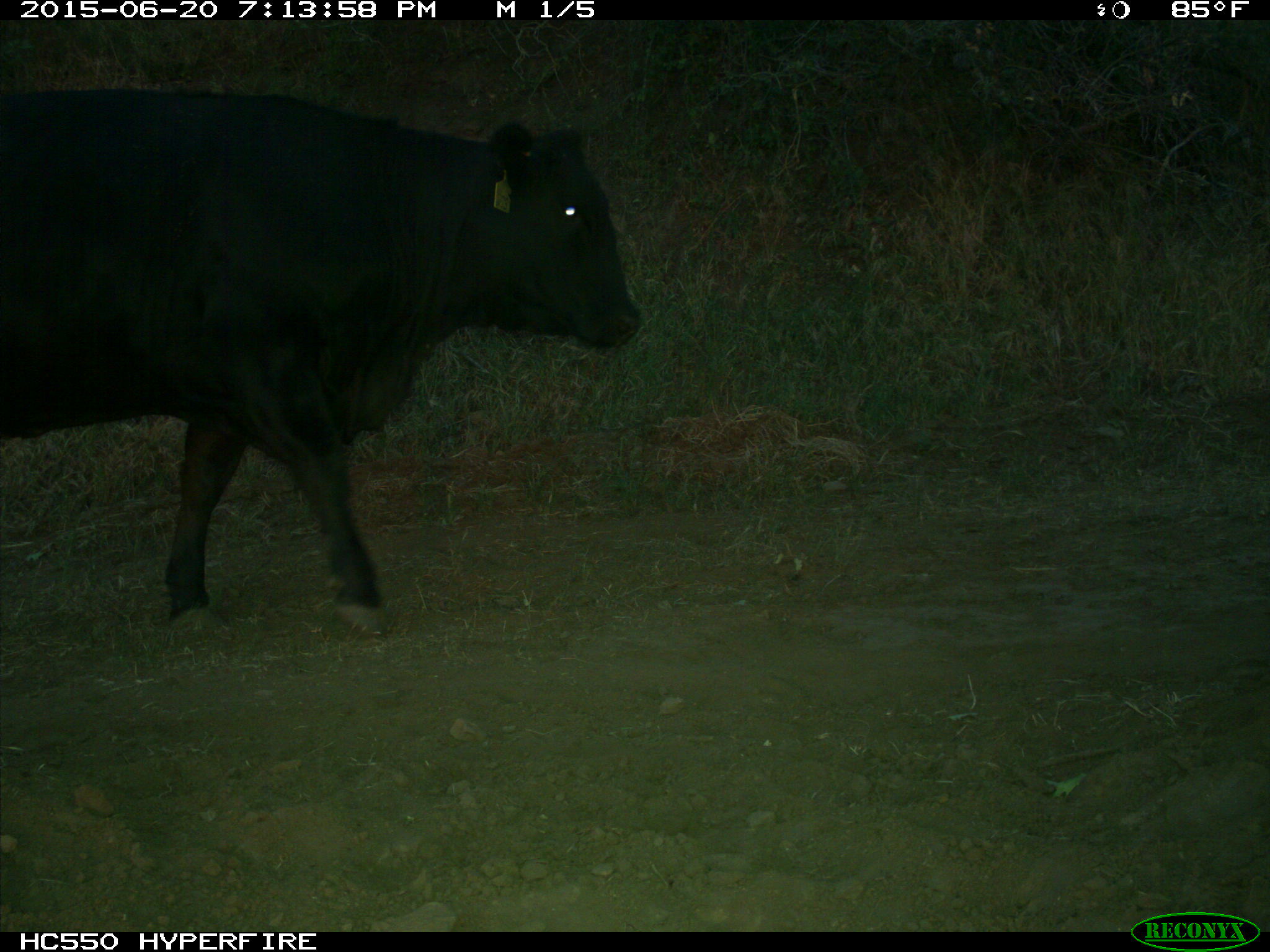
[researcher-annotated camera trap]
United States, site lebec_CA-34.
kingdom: Animalia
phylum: Chordata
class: Mammalia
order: Artiodactyla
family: Bovidae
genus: Bos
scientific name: Bos taurus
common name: domestic cow